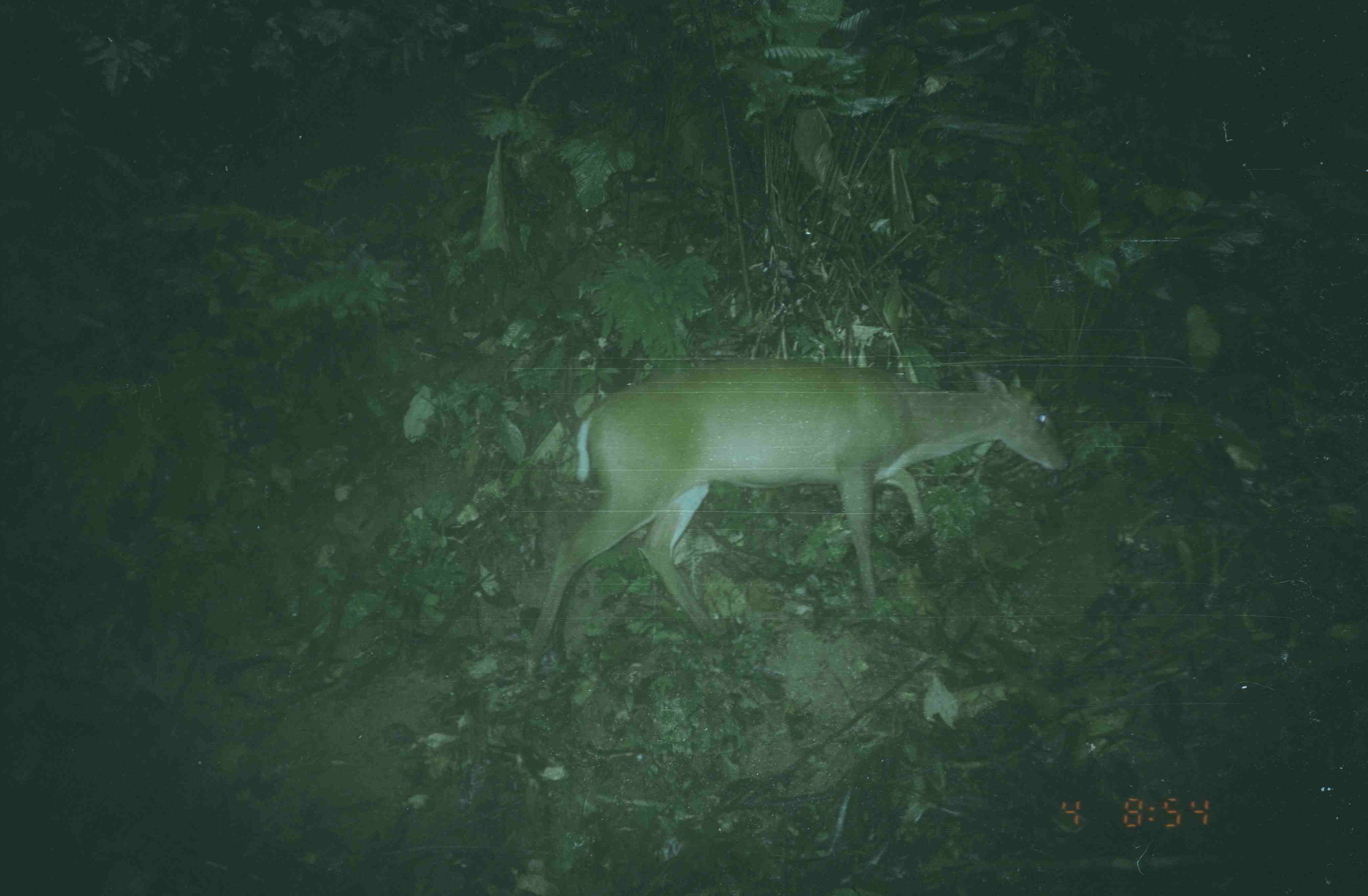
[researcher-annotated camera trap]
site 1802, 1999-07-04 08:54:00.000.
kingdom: Animalia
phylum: Chordata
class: Mammalia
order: Artiodactyla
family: Cervidae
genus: Muntiacus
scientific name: Muntiacus muntjak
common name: southern red muntjac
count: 1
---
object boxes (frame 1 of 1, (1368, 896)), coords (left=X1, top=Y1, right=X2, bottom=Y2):
muntiacus muntjak: (left=523, top=358, right=1071, bottom=675)